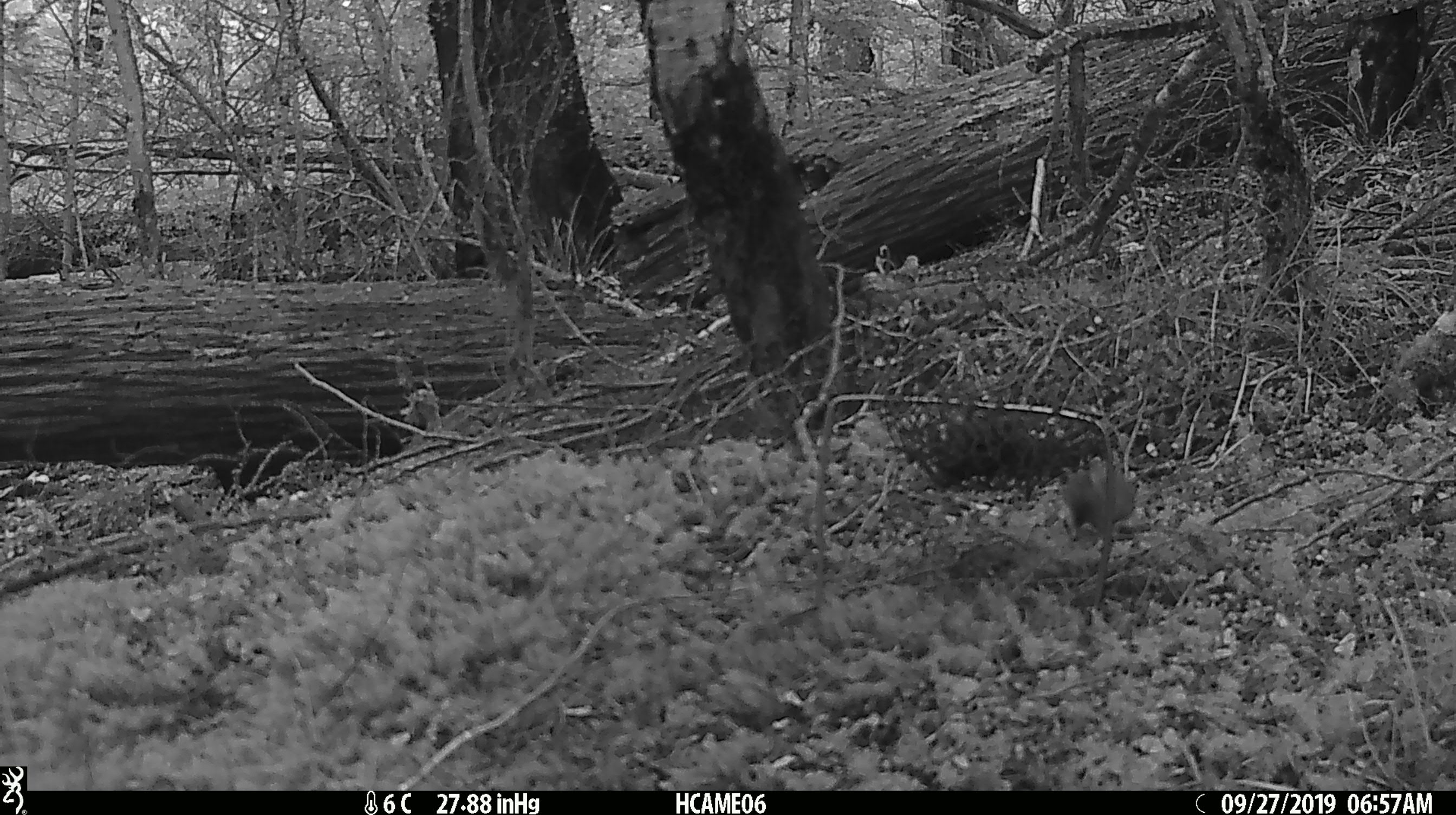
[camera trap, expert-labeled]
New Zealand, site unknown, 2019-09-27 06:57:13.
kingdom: Animalia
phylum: Chordata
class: Mammalia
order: Rodentia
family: Muridae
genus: Mus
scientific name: Mus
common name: mouse